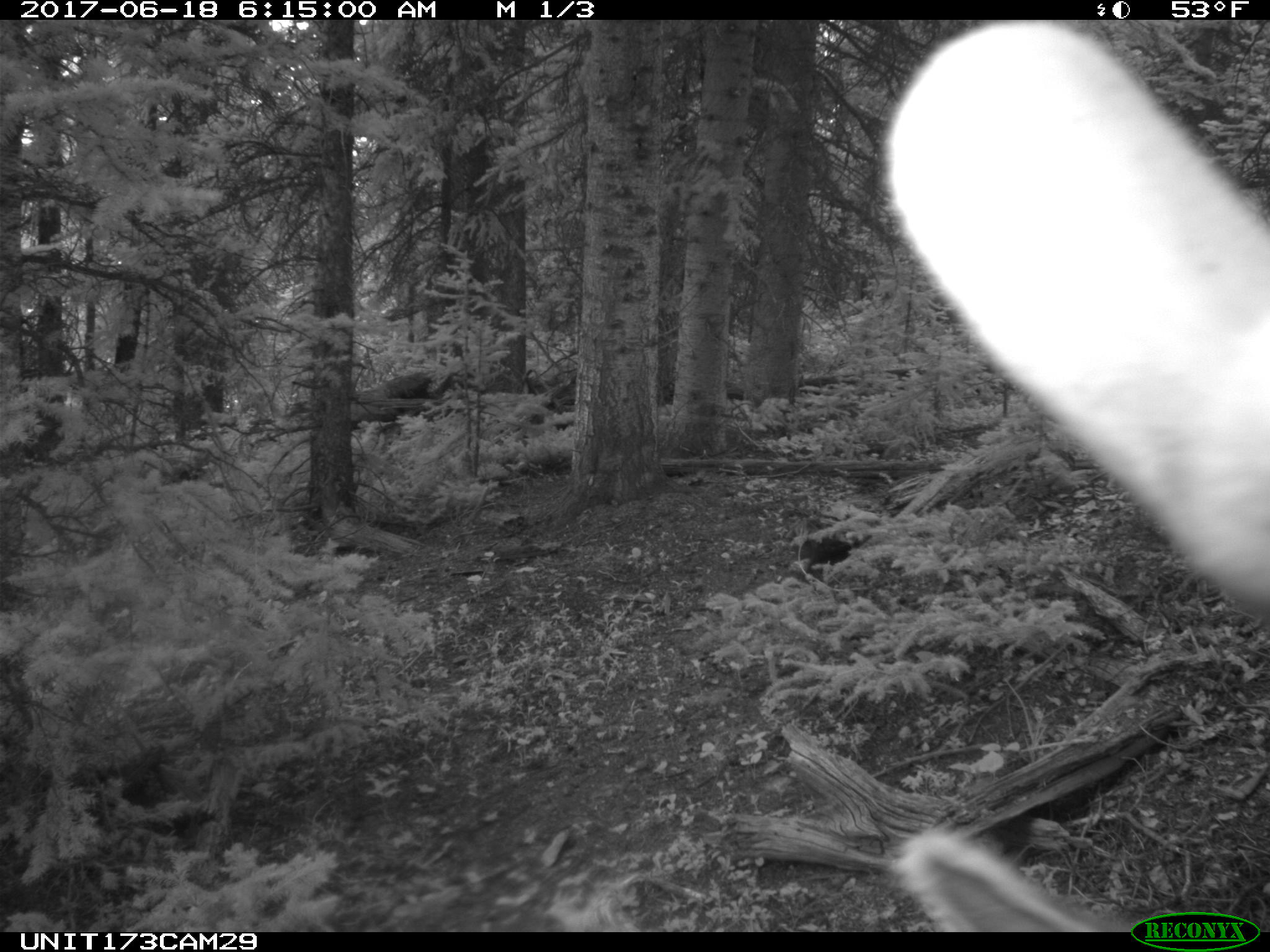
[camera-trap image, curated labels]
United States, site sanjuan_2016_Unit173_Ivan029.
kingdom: Animalia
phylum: Chordata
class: Mammalia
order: Artiodactyla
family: Cervidae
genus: Cervus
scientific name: Cervus elaphus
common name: red deer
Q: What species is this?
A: Cervus elaphus (red deer).